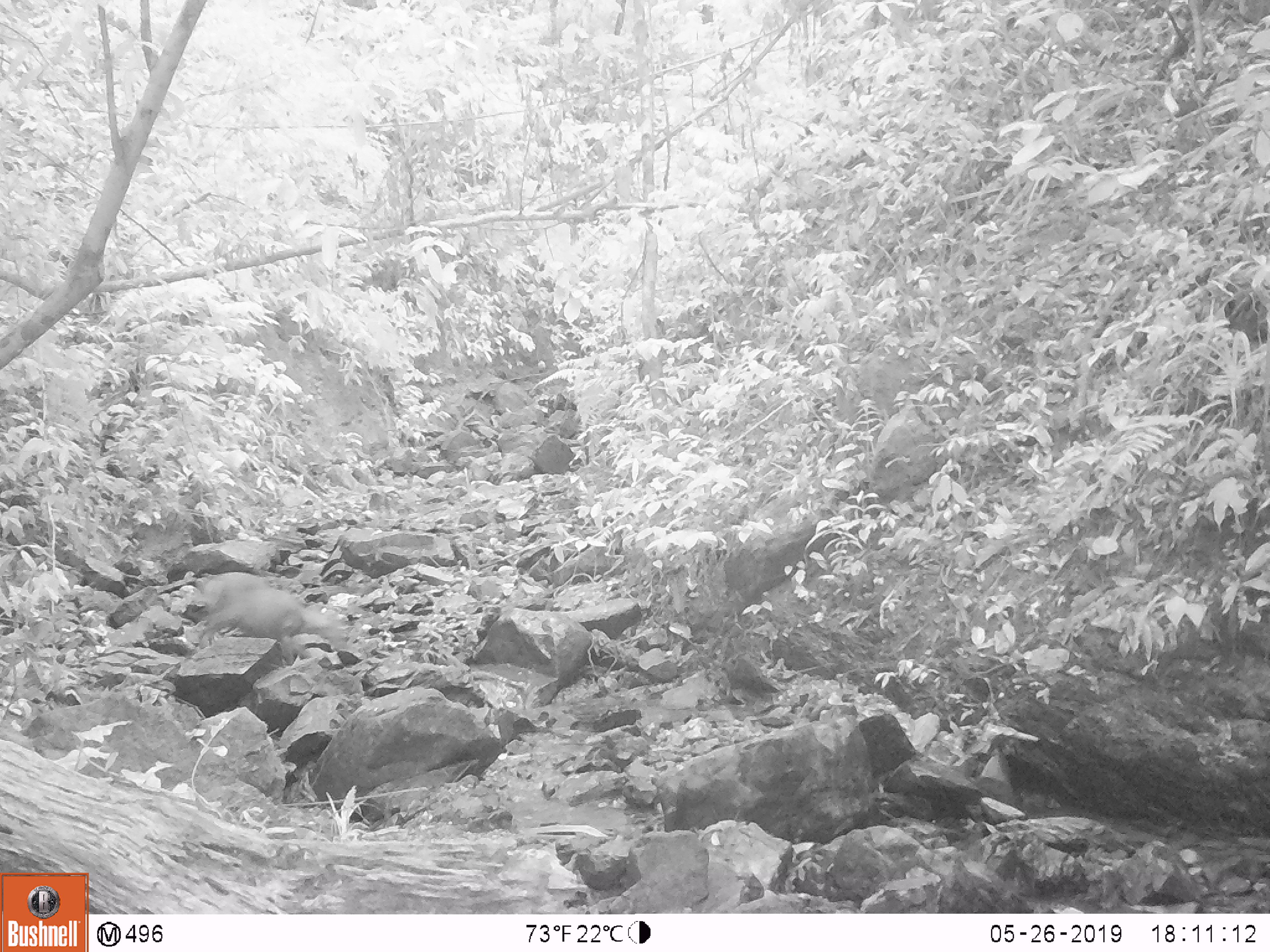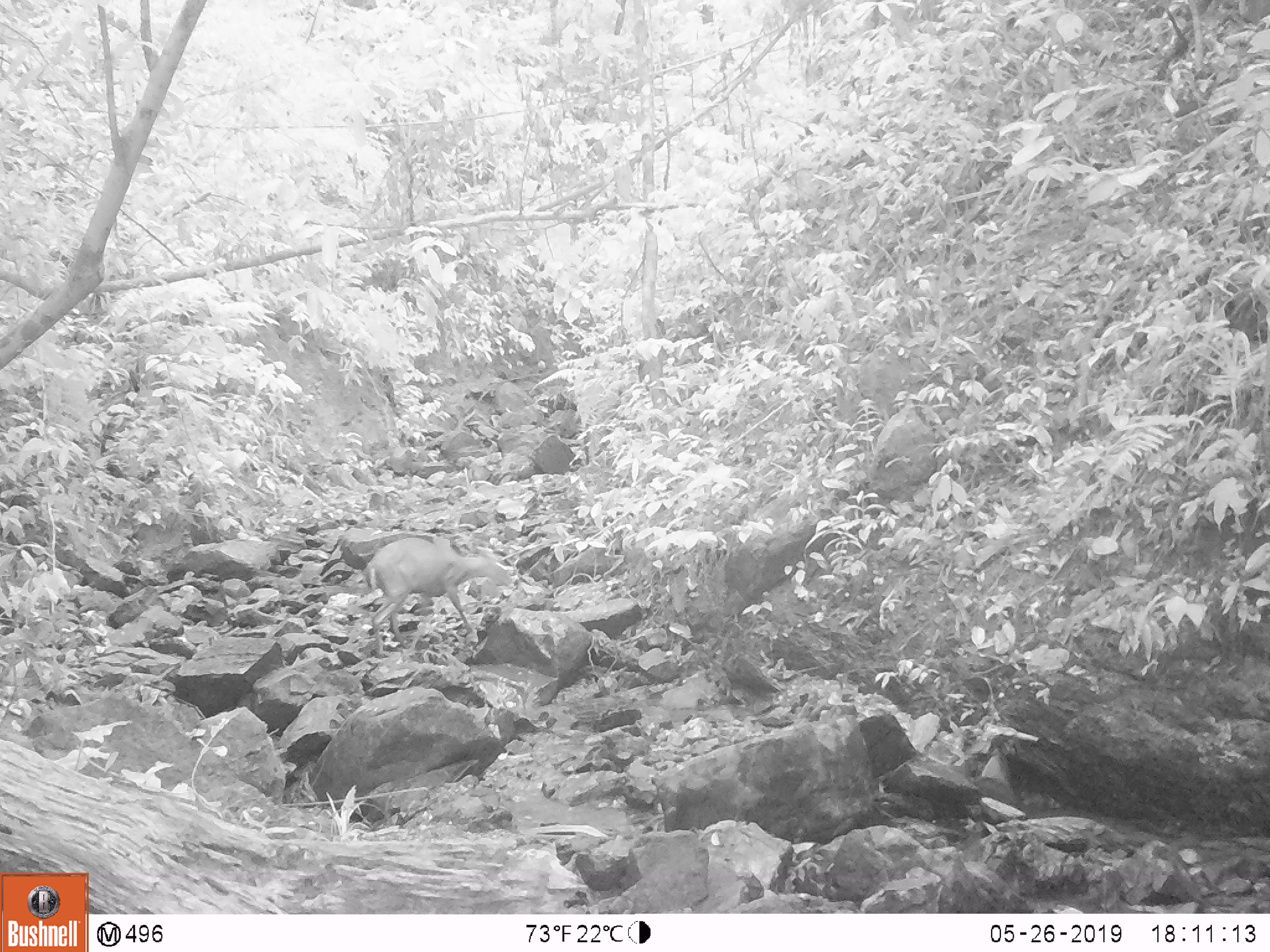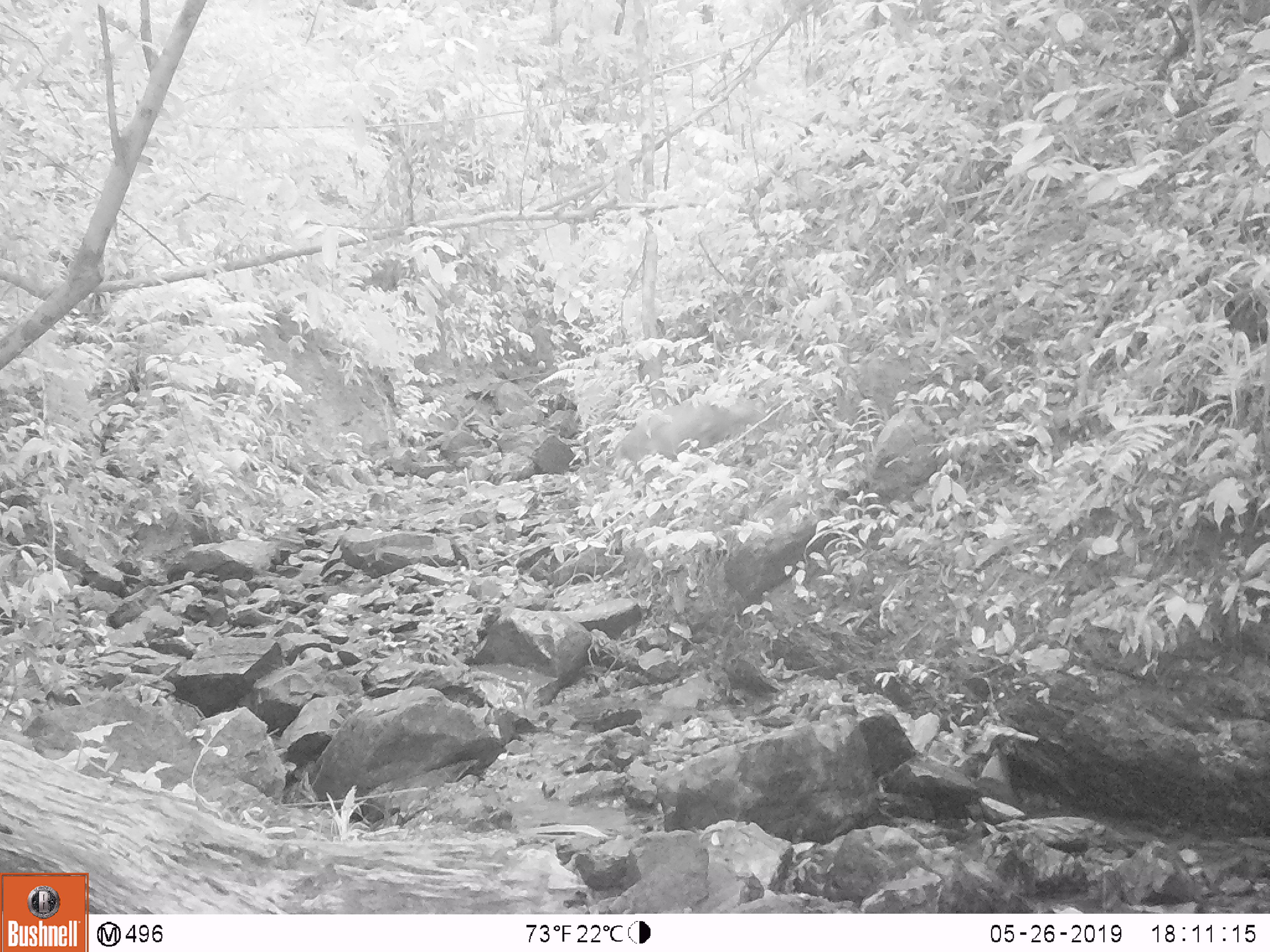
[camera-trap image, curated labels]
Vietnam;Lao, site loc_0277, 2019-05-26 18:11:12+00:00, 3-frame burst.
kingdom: Animalia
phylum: Chordata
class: Mammalia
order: Artiodactyla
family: Cervidae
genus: Muntiacus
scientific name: Muntiacus rooseveltorum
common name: roosevelt's muntjac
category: roosevelts muntjac group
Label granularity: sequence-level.